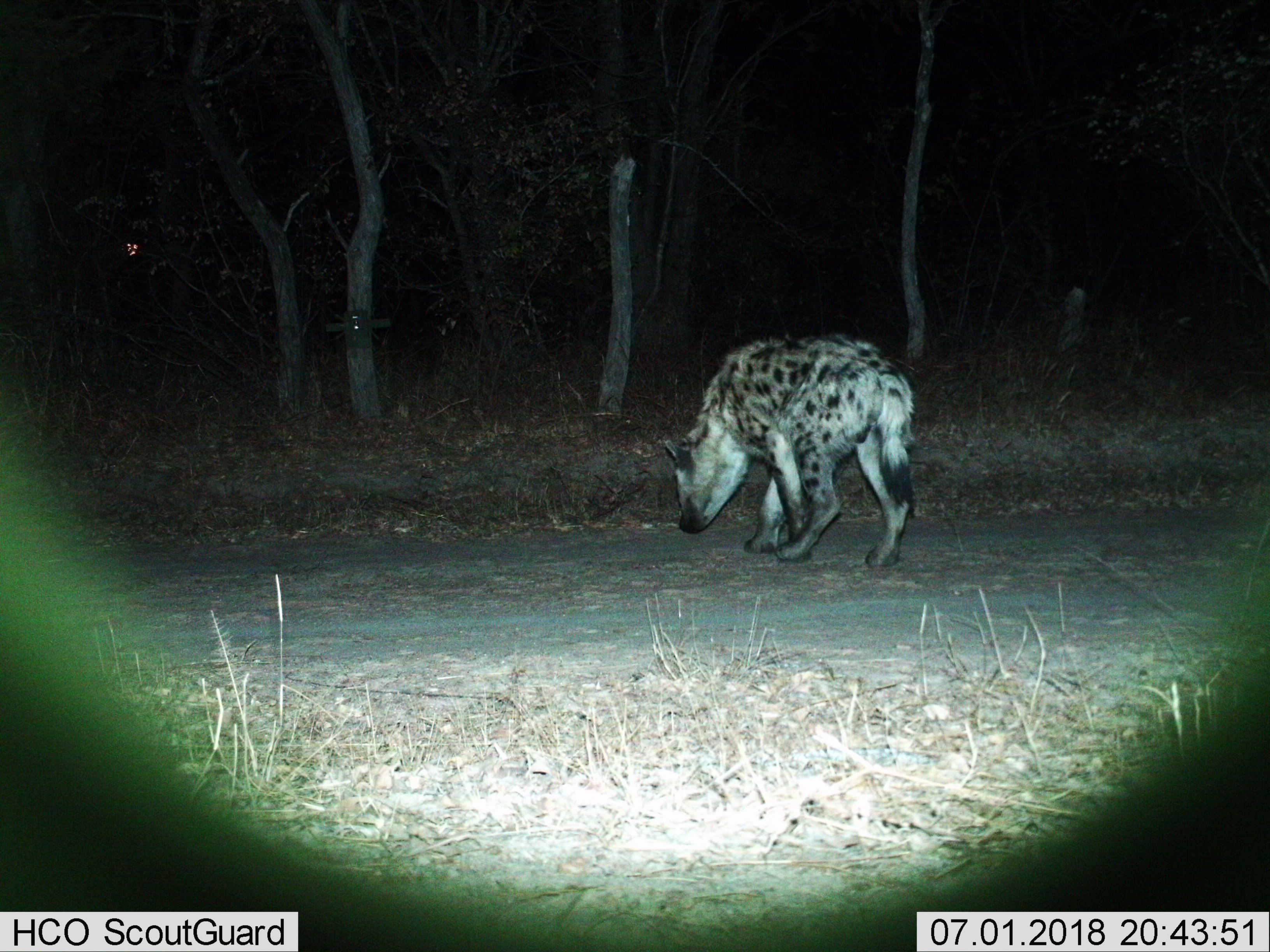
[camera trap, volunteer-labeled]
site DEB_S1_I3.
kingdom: Animalia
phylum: Chordata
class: Mammalia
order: Carnivora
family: Hyaenidae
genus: Crocuta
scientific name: Crocuta crocuta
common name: spotted hyena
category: hyenaspotted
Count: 1.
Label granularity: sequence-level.